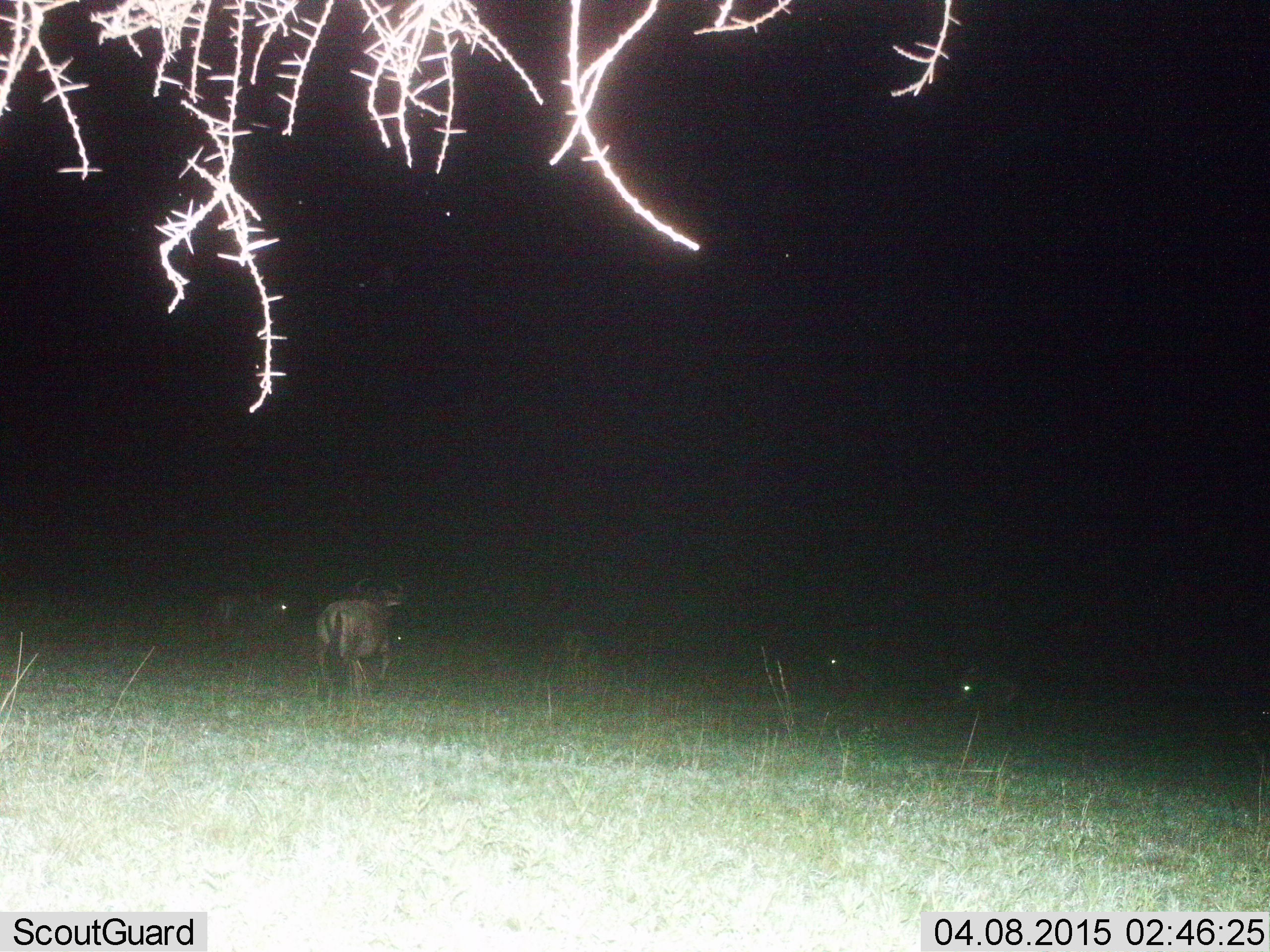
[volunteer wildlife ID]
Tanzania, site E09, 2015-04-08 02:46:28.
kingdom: Animalia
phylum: Chordata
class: Mammalia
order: Artiodactyla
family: Bovidae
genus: Connochaetes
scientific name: Connochaetes taurinus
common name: blue wildebeest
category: wildebeest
Wildebeest (blue wildebeest) (Connochaetes taurinus), count 4. Behavior (volunteer vote fractions): standing 36%, resting 18%, moving 73%, interacting 0%. Young present (vote fraction): 0%. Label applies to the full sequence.